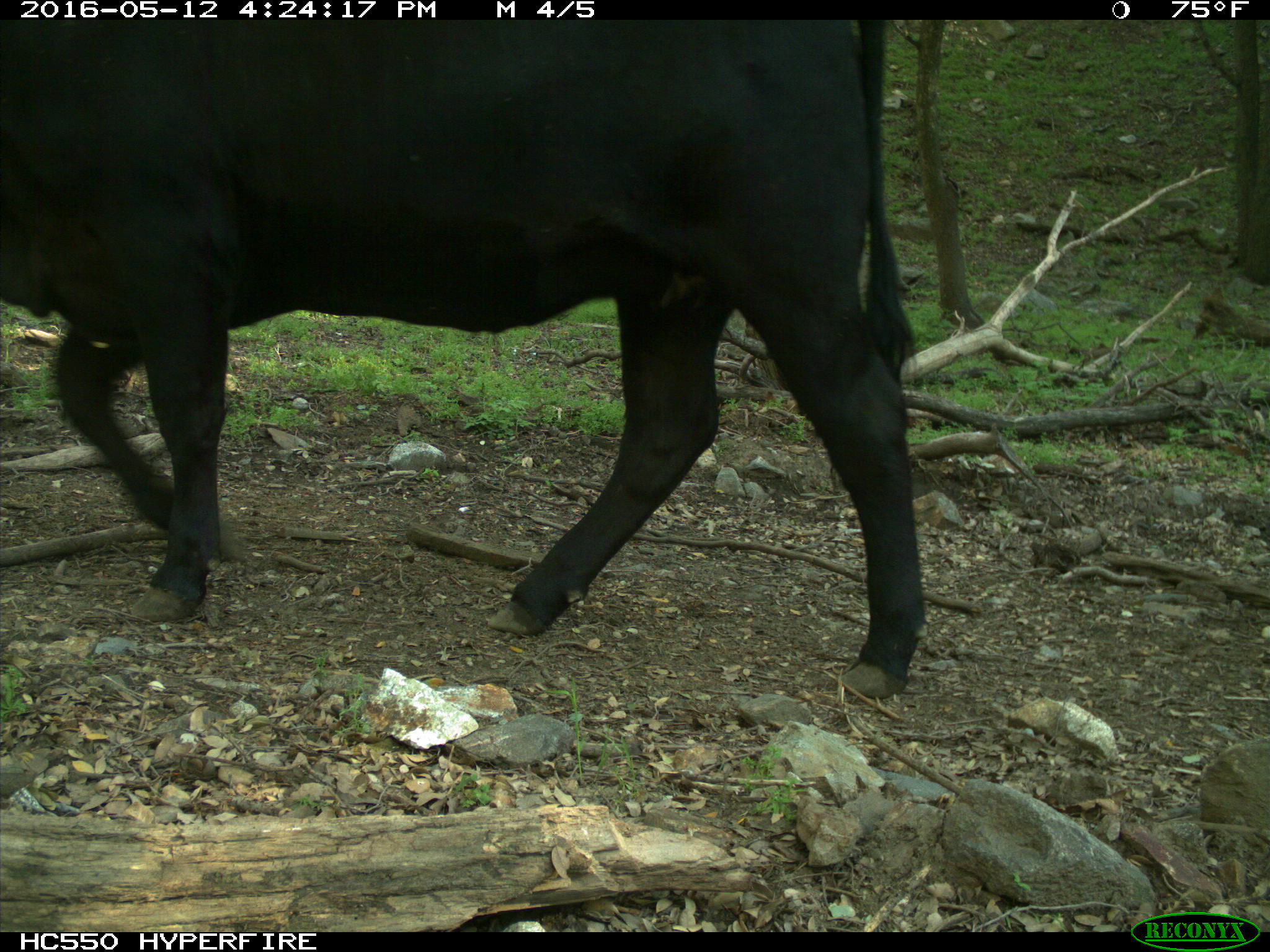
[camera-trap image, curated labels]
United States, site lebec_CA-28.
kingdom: Animalia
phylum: Chordata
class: Mammalia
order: Artiodactyla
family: Bovidae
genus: Bos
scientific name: Bos taurus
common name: domestic cow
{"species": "Bos taurus (domestic cow)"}